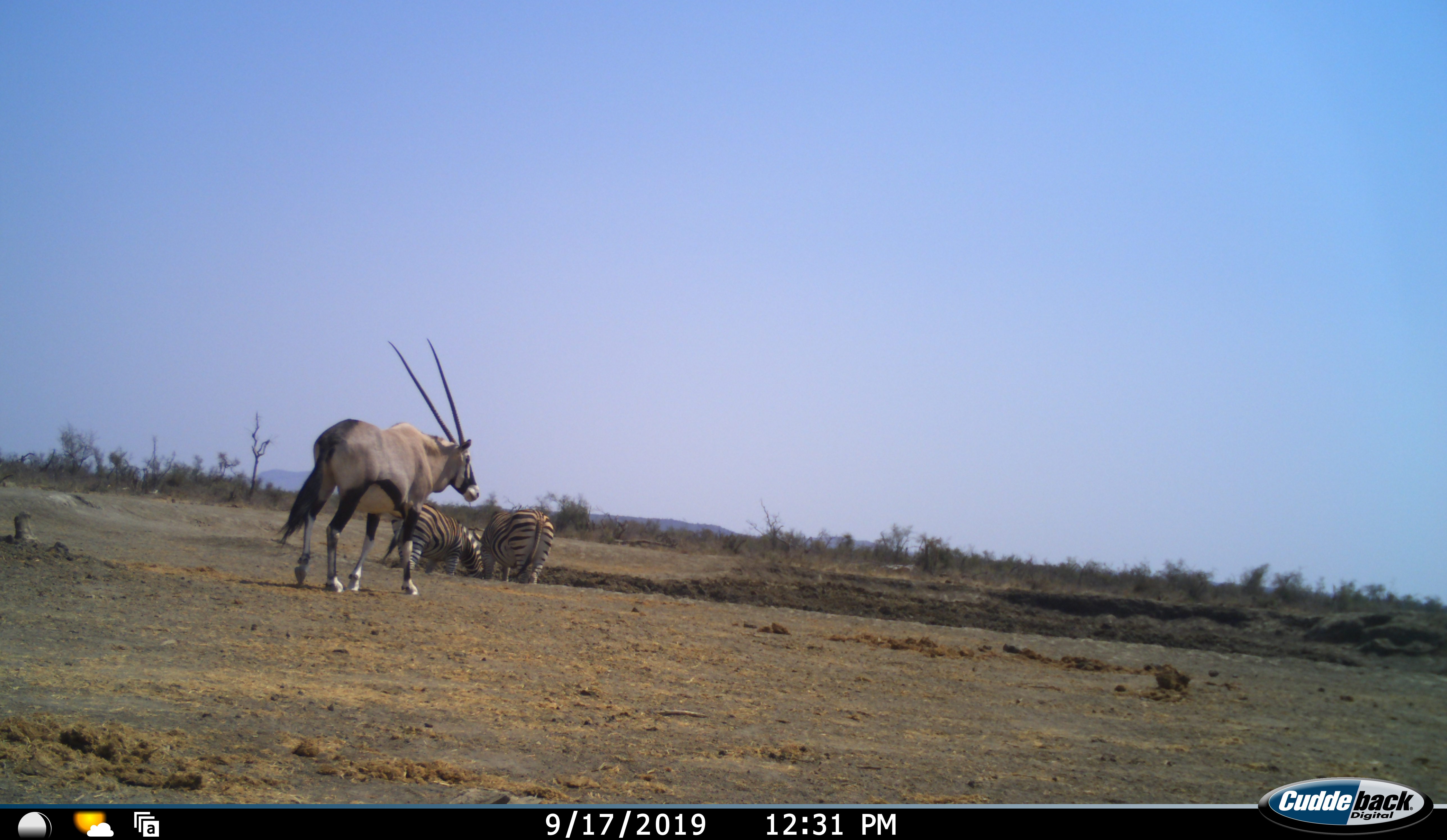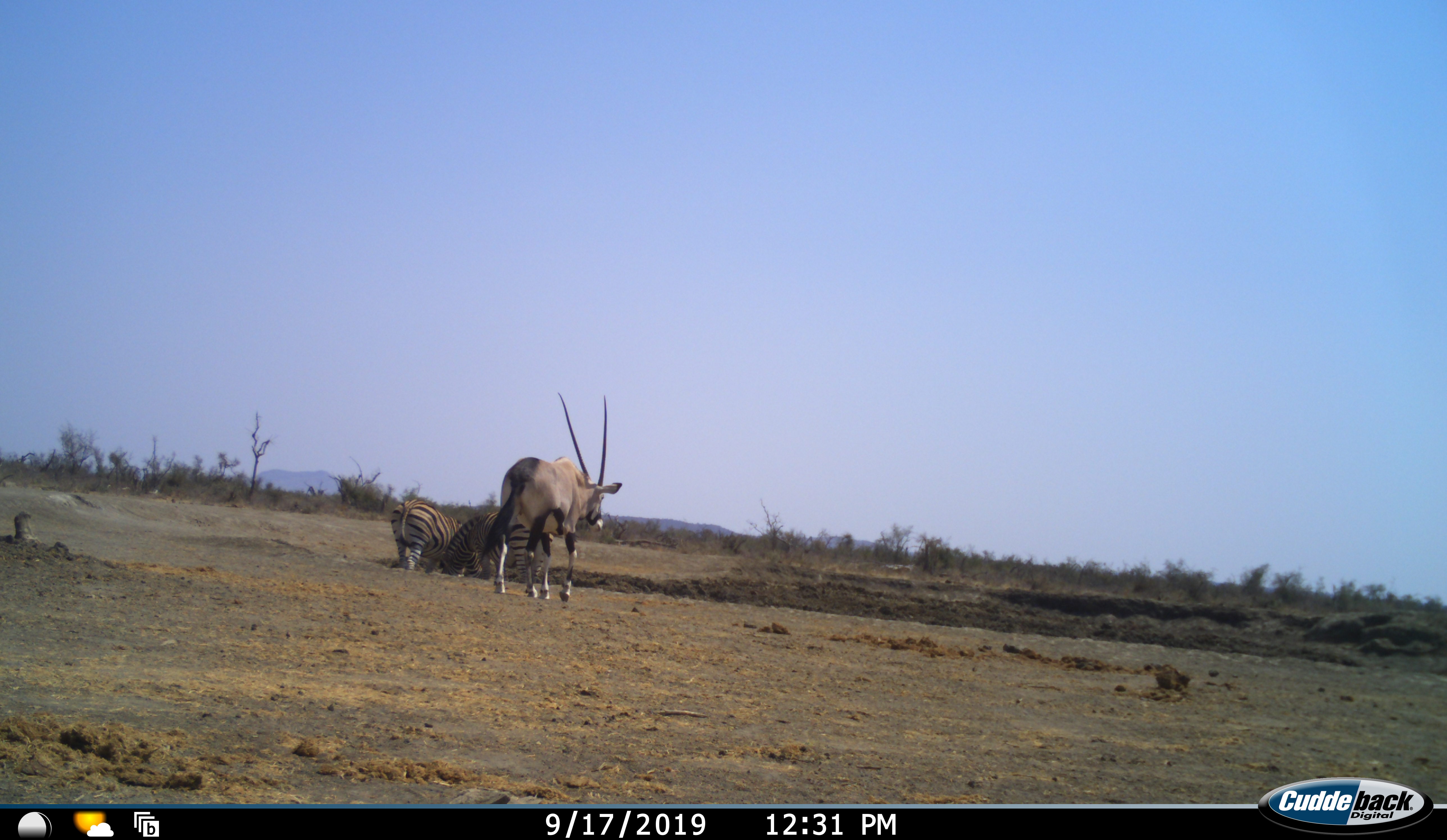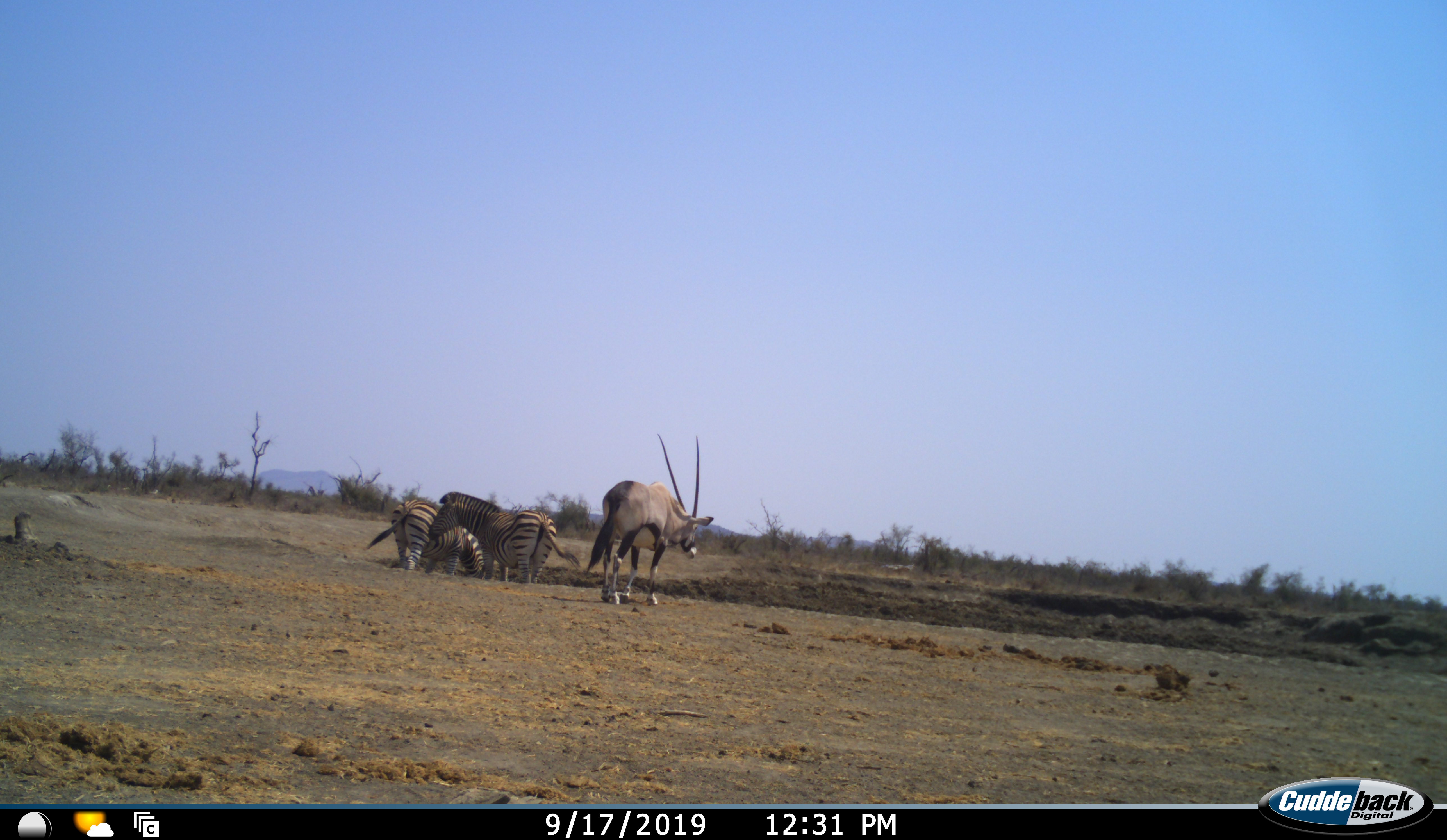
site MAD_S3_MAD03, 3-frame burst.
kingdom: Animalia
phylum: Chordata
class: Mammalia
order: Artiodactyla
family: Bovidae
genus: Oryx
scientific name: Oryx gazella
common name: gemsbok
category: oryx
Oryx (gemsbok) (Oryx gazella), count 1. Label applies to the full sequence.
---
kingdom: Animalia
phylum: Chordata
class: Mammalia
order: Perissodactyla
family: Equidae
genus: Equus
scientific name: Equus quagga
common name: plains zebra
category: zebraplains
Zebraplains (plains zebra) (Equus quagga), count 2. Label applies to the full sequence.